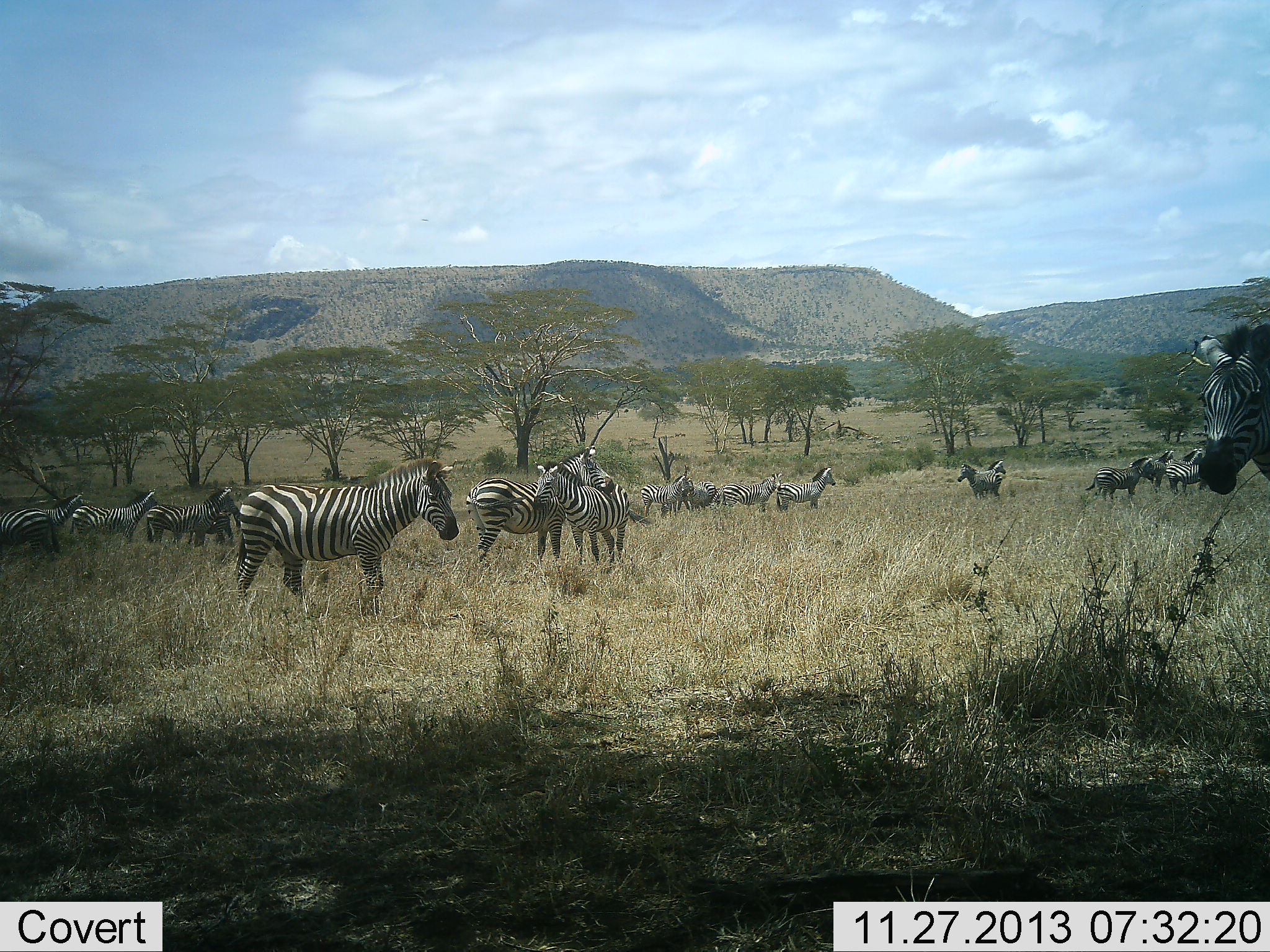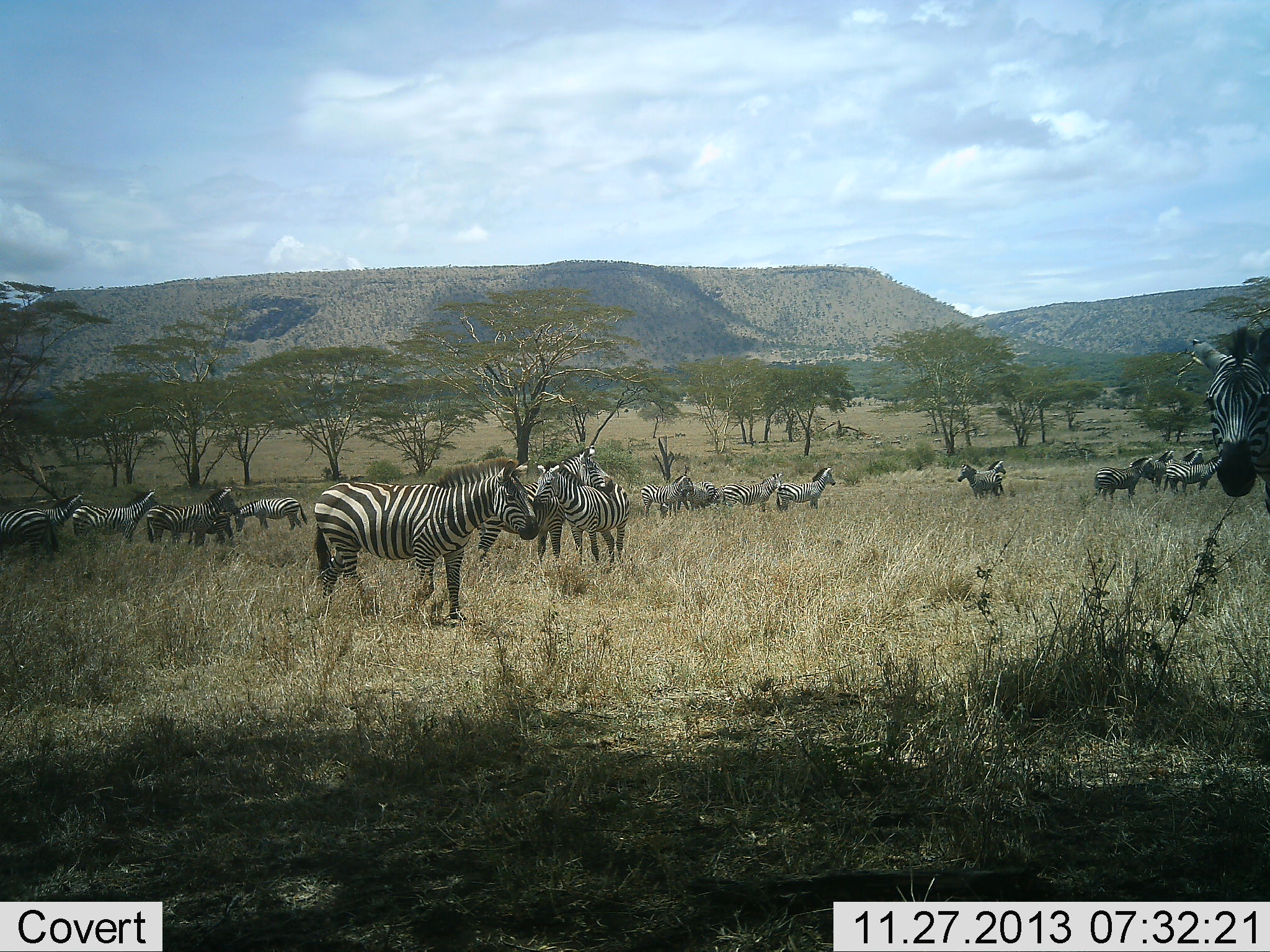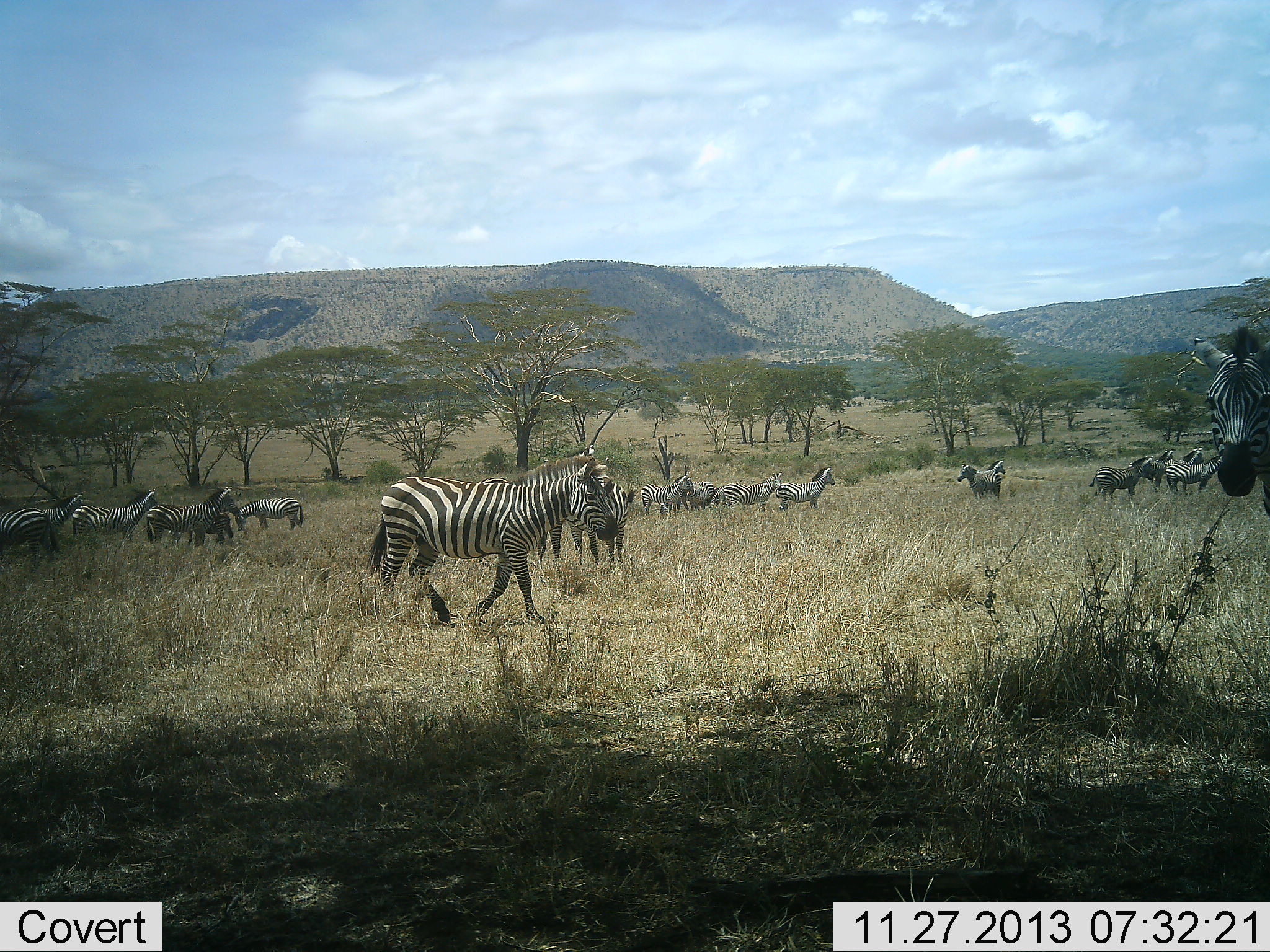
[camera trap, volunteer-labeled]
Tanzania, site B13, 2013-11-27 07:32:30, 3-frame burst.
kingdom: Animalia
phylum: Chordata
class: Mammalia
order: Perissodactyla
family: Equidae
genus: Equus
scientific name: Equus quagga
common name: plains zebra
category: zebra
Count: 11-50.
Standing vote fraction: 100%.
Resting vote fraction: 10%.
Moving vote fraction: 80%.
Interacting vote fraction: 20%.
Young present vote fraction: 10%.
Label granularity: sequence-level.